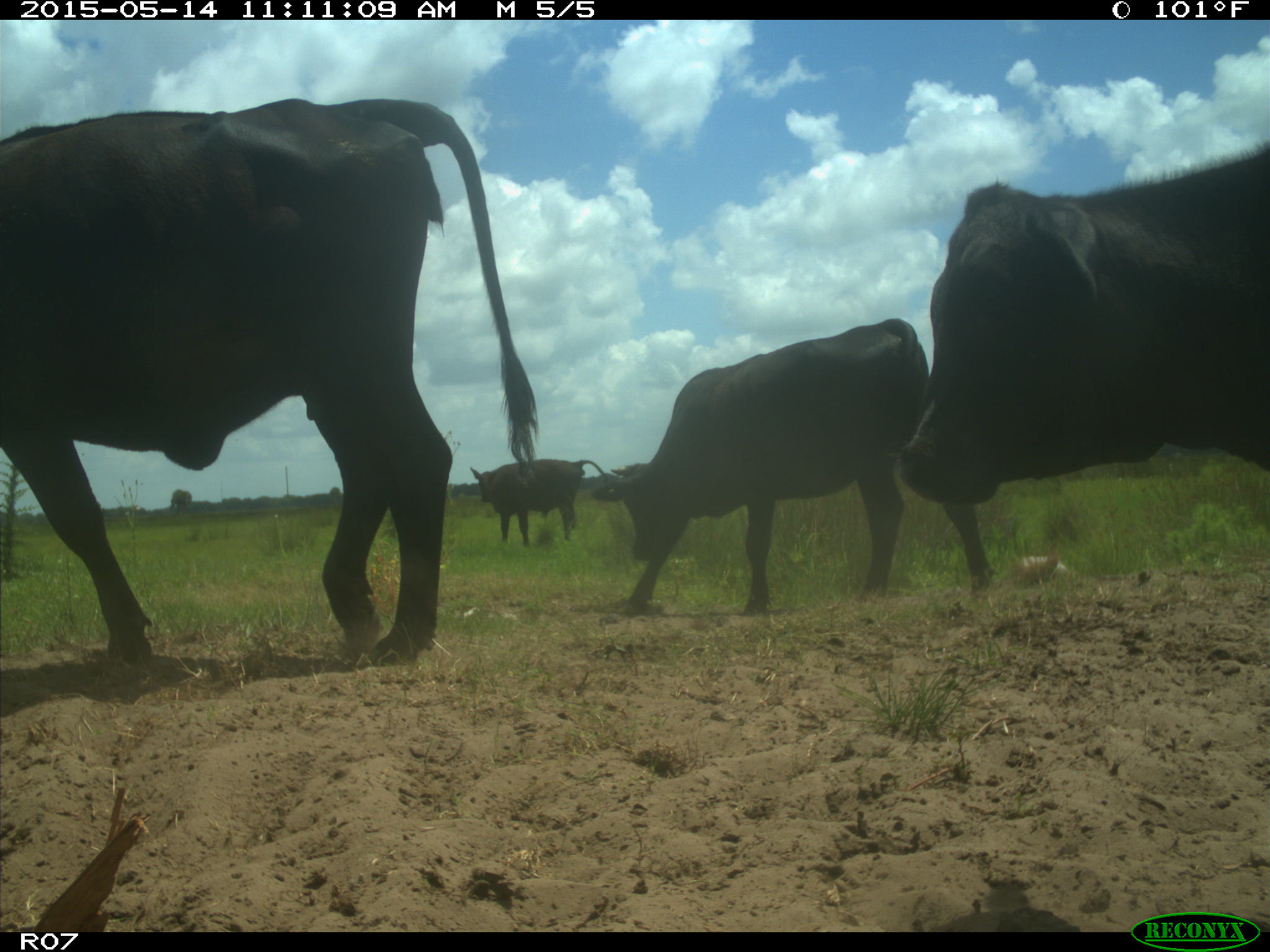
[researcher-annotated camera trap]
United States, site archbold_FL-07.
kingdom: Animalia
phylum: Chordata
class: Mammalia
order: Artiodactyla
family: Bovidae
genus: Bos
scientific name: Bos taurus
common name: domestic cow